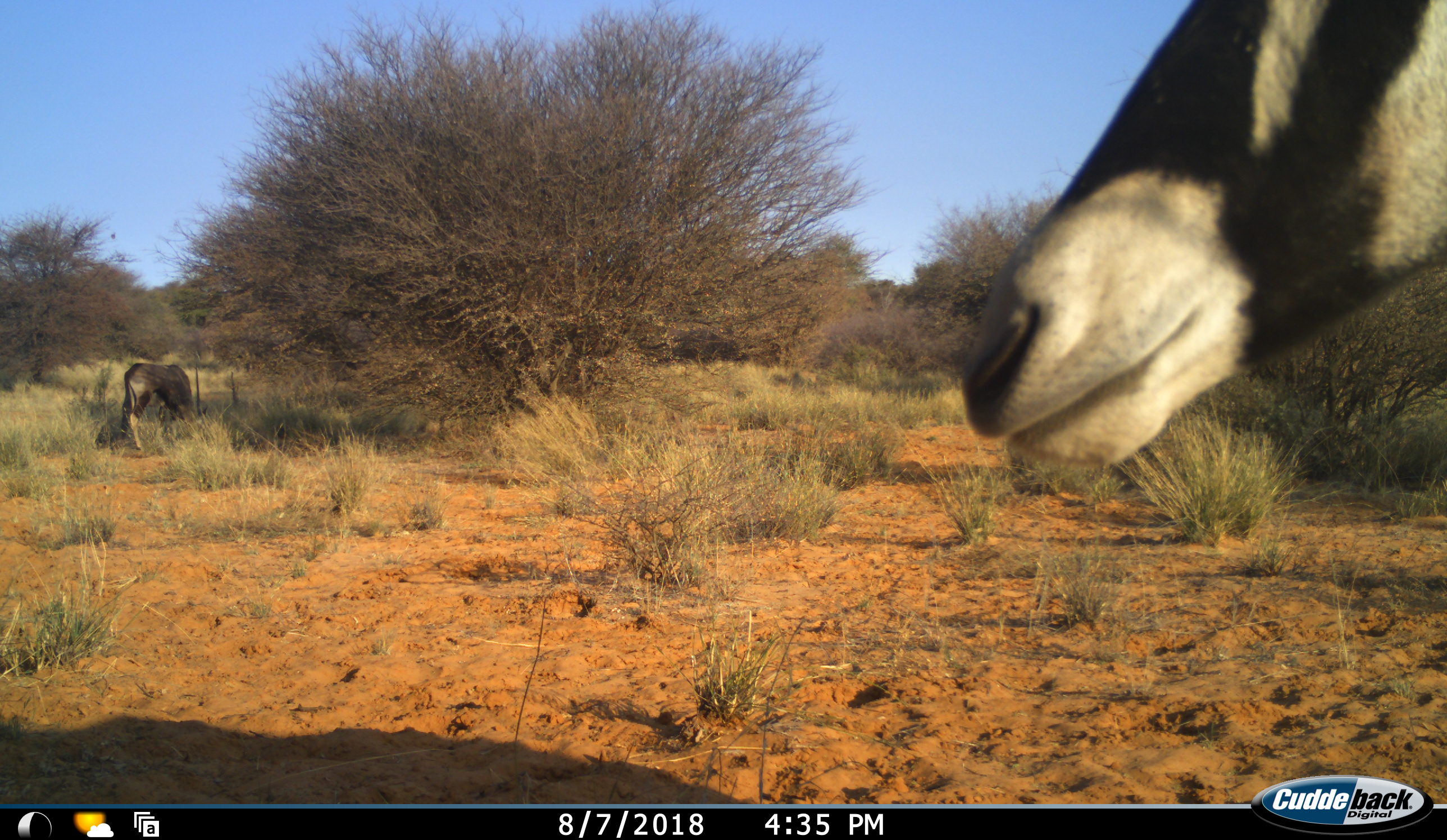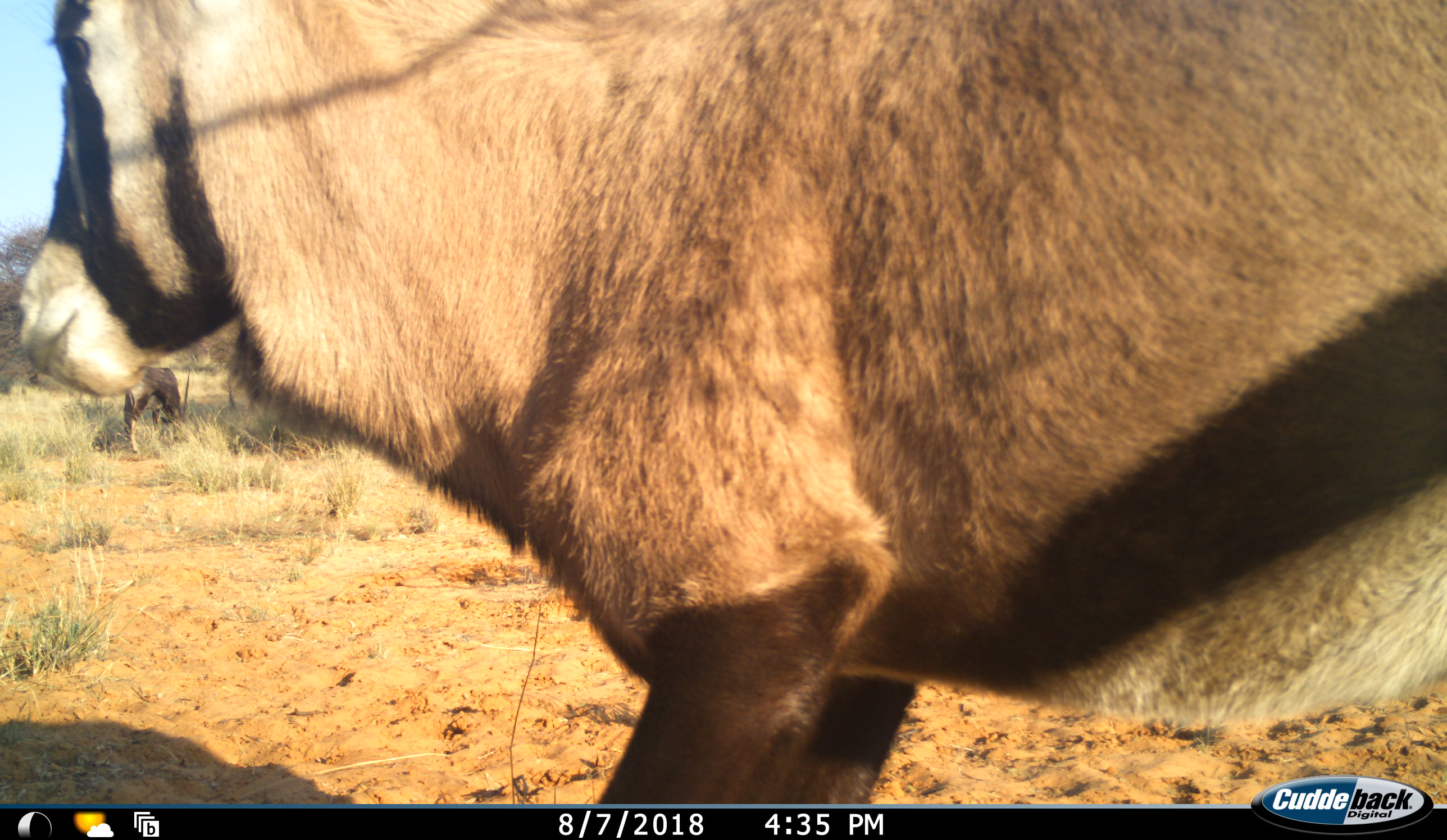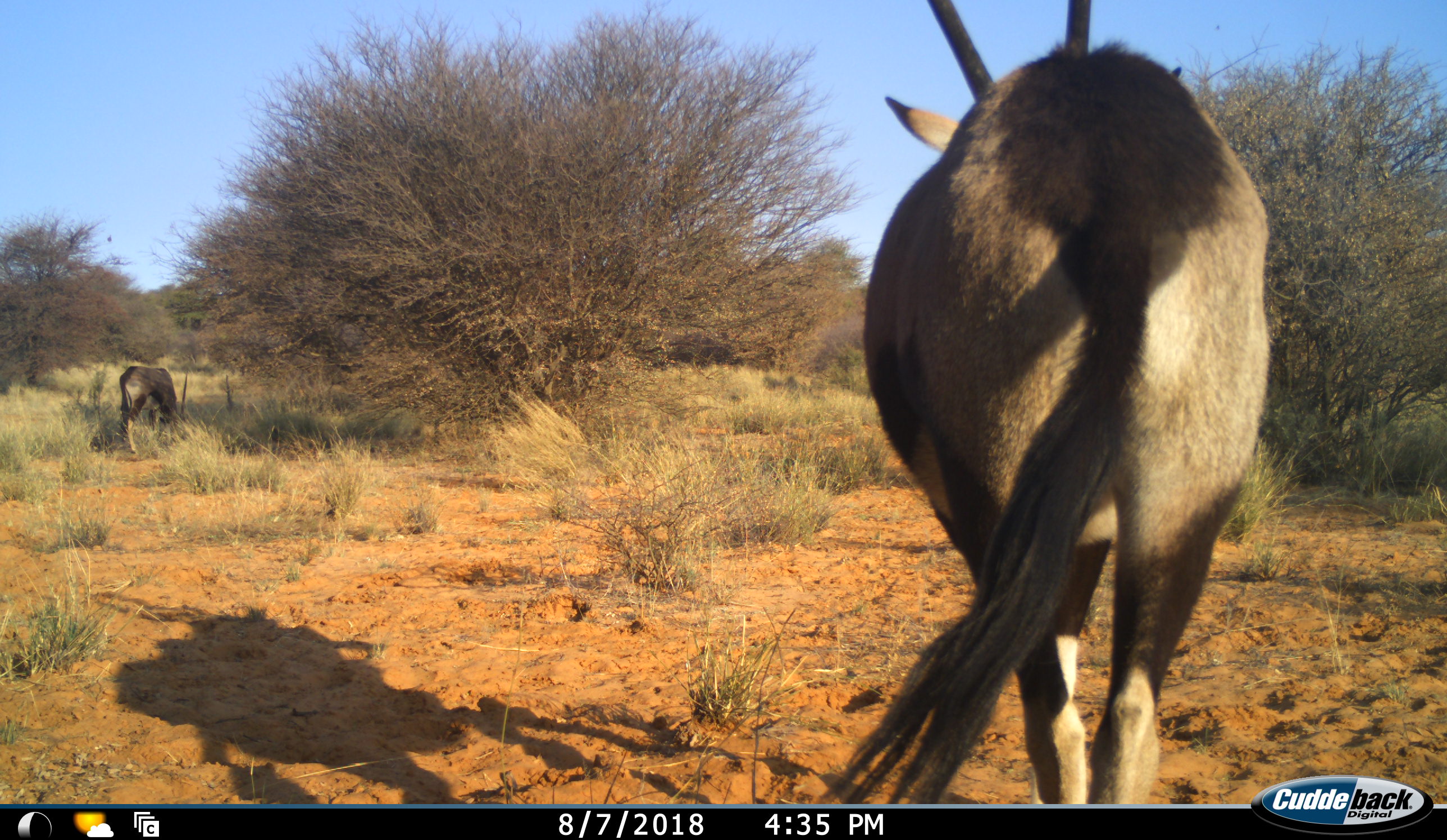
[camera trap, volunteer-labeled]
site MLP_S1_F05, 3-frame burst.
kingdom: Animalia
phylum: Chordata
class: Mammalia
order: Artiodactyla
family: Bovidae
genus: Oryx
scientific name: Oryx gazella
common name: gemsbok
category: oryx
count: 2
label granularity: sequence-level